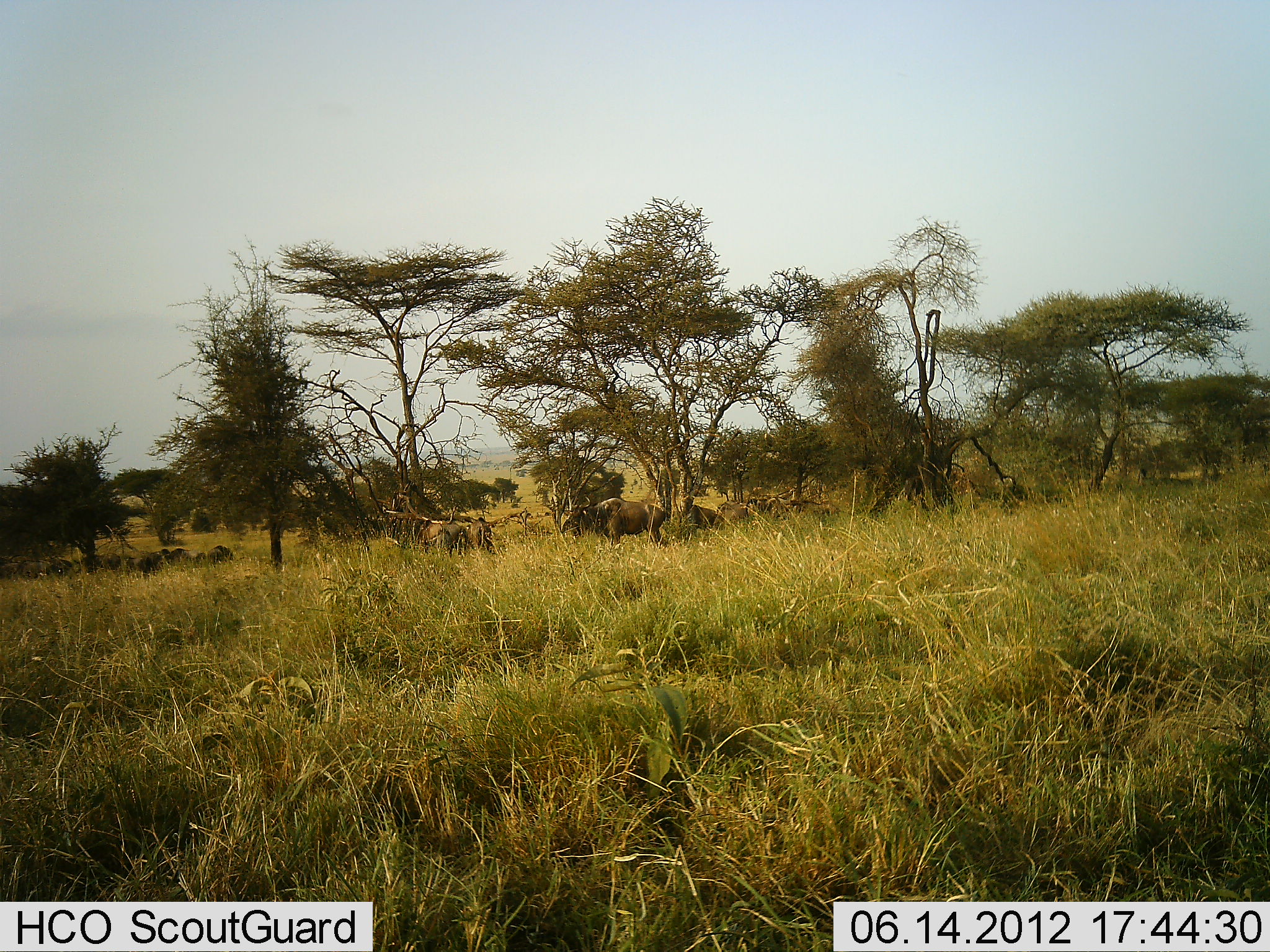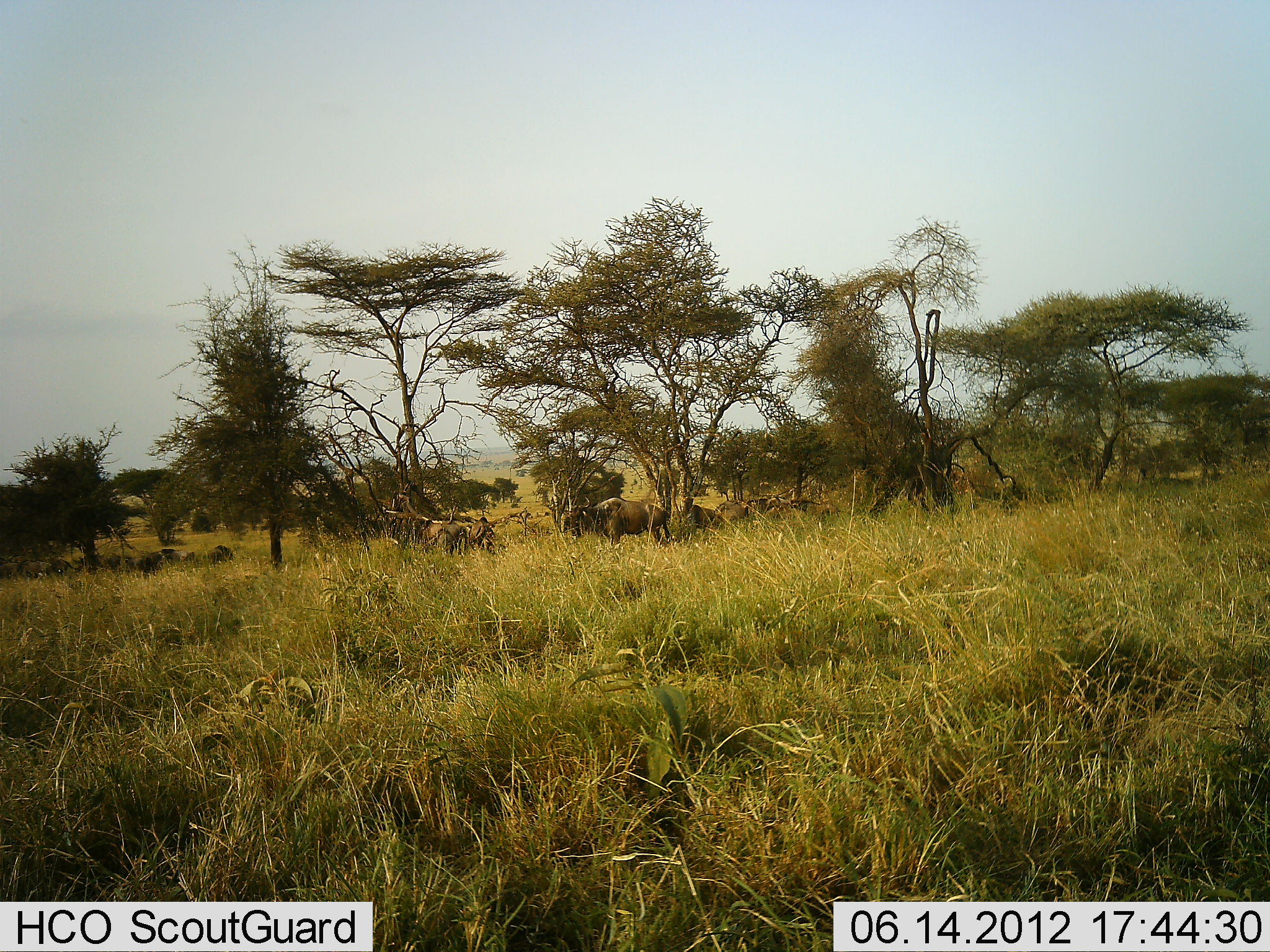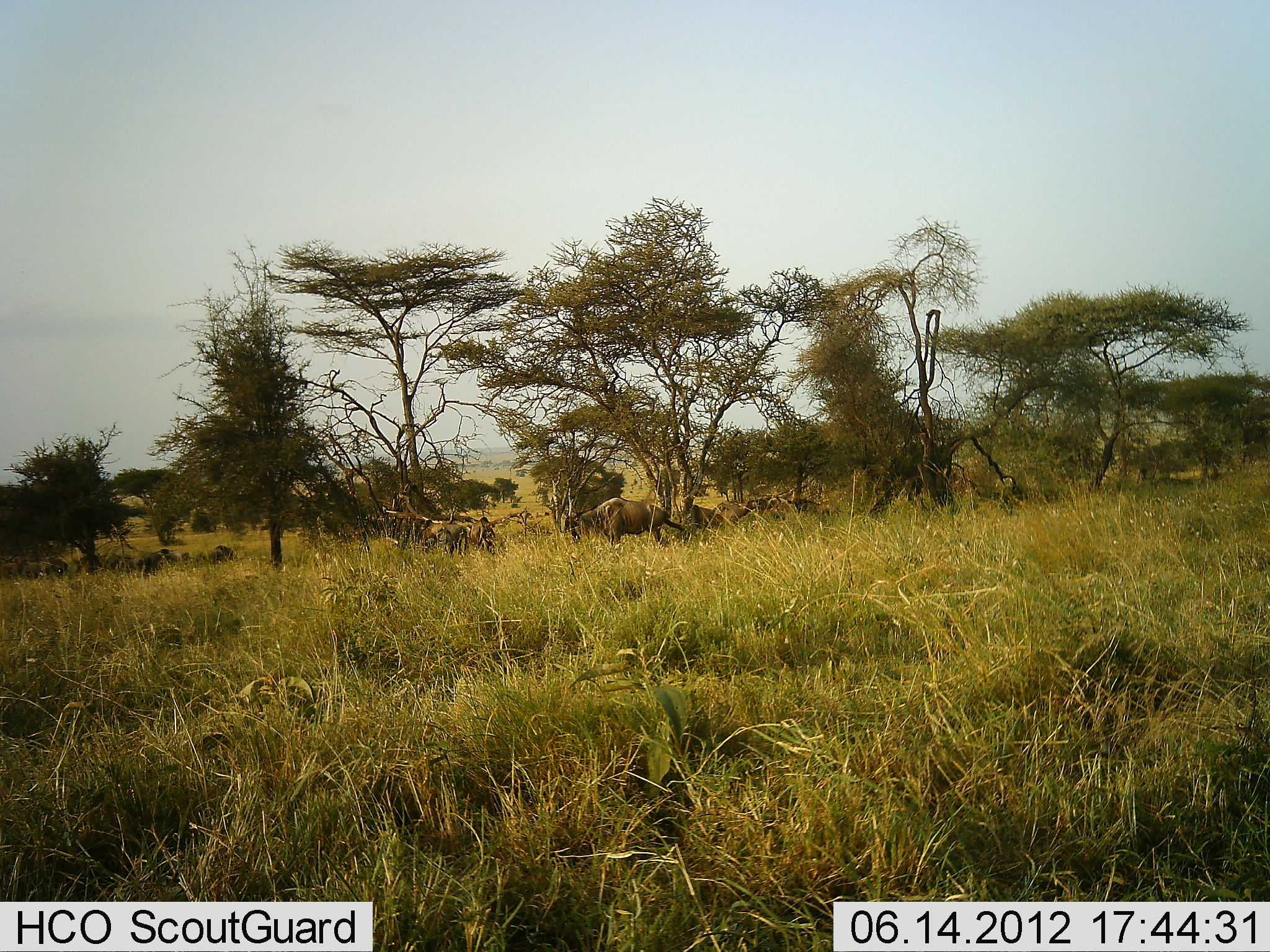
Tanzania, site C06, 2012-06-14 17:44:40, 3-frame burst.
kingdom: Animalia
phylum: Chordata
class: Mammalia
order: Artiodactyla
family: Bovidae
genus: Connochaetes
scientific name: Connochaetes taurinus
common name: blue wildebeest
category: wildebeest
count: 11-50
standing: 70%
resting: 10%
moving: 30%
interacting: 0%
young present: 0%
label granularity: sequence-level